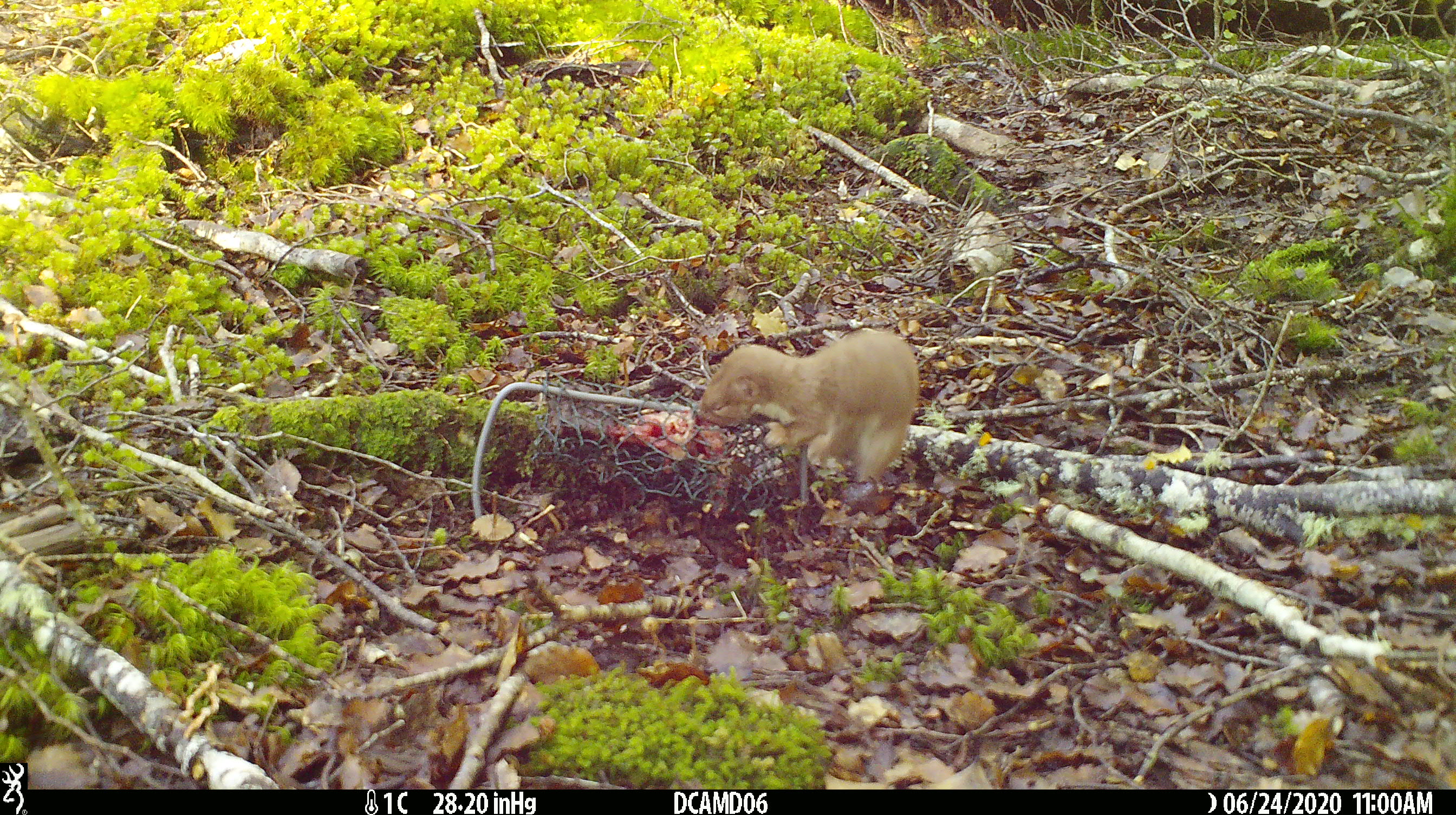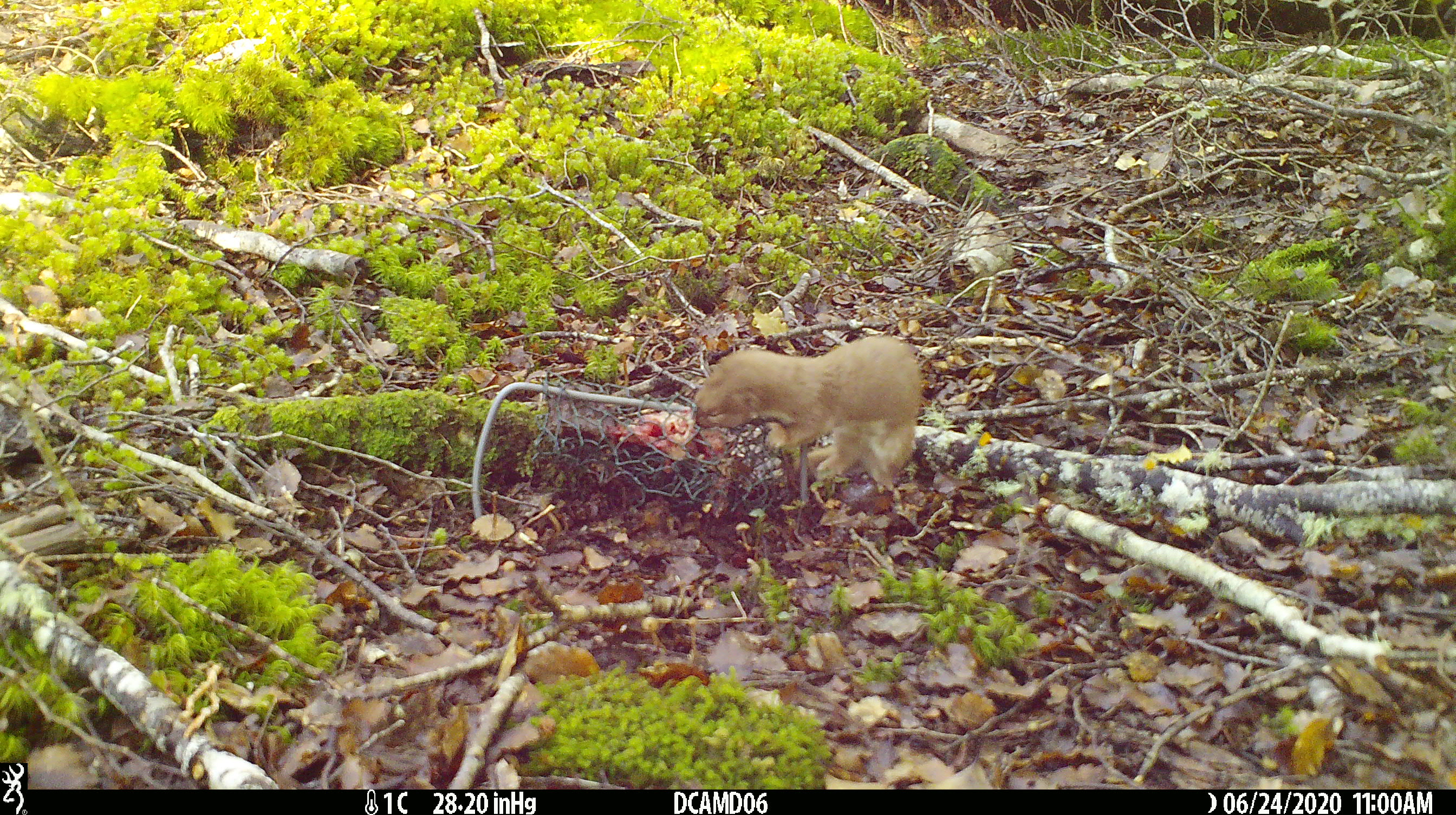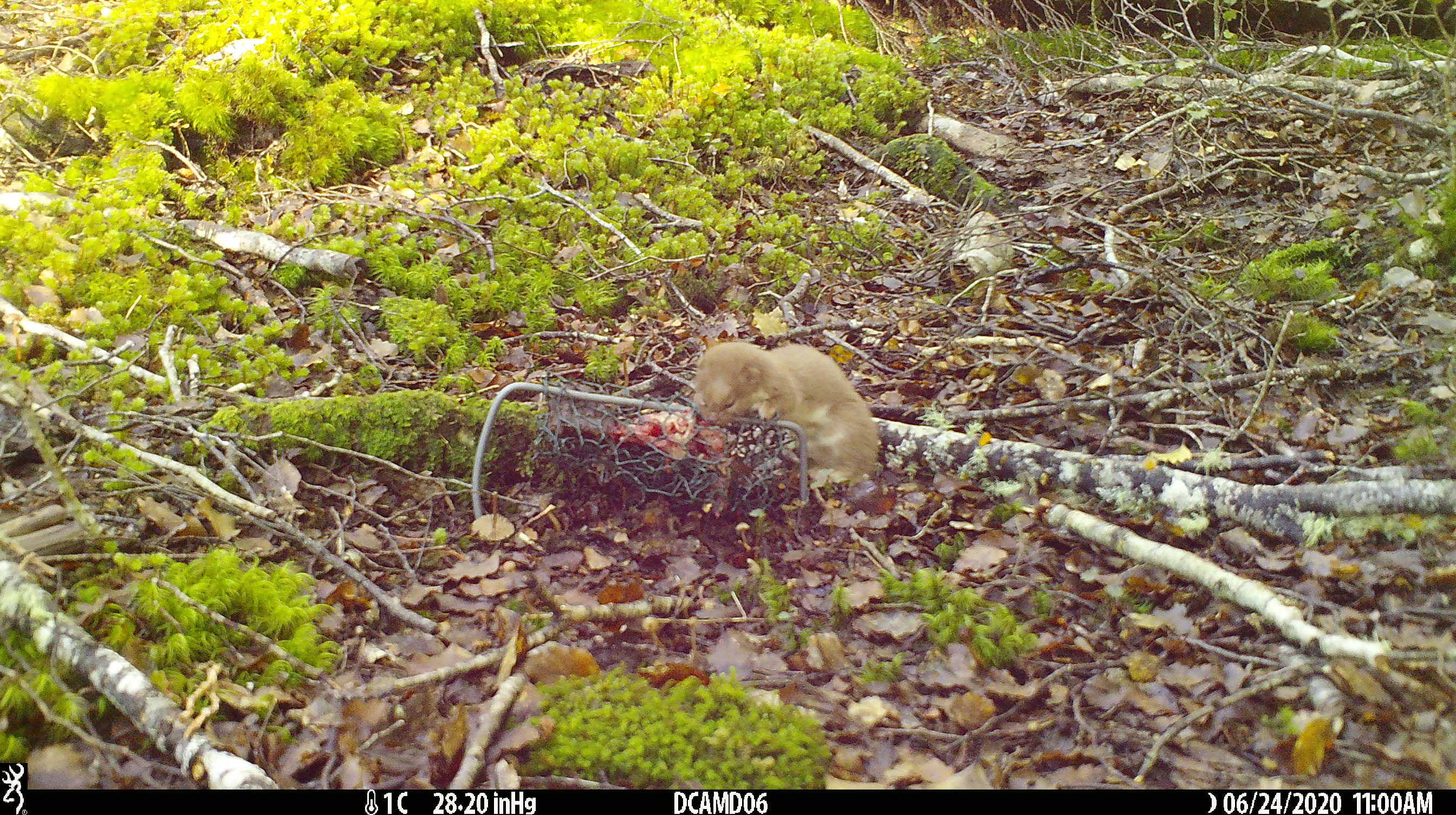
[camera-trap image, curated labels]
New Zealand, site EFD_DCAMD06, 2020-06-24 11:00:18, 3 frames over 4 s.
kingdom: Animalia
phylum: Chordata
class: Mammalia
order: Carnivora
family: Mustelidae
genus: Mustela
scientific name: Mustela nivalis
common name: least weasel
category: weasel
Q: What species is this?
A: Weasel (least weasel) (Mustela nivalis).